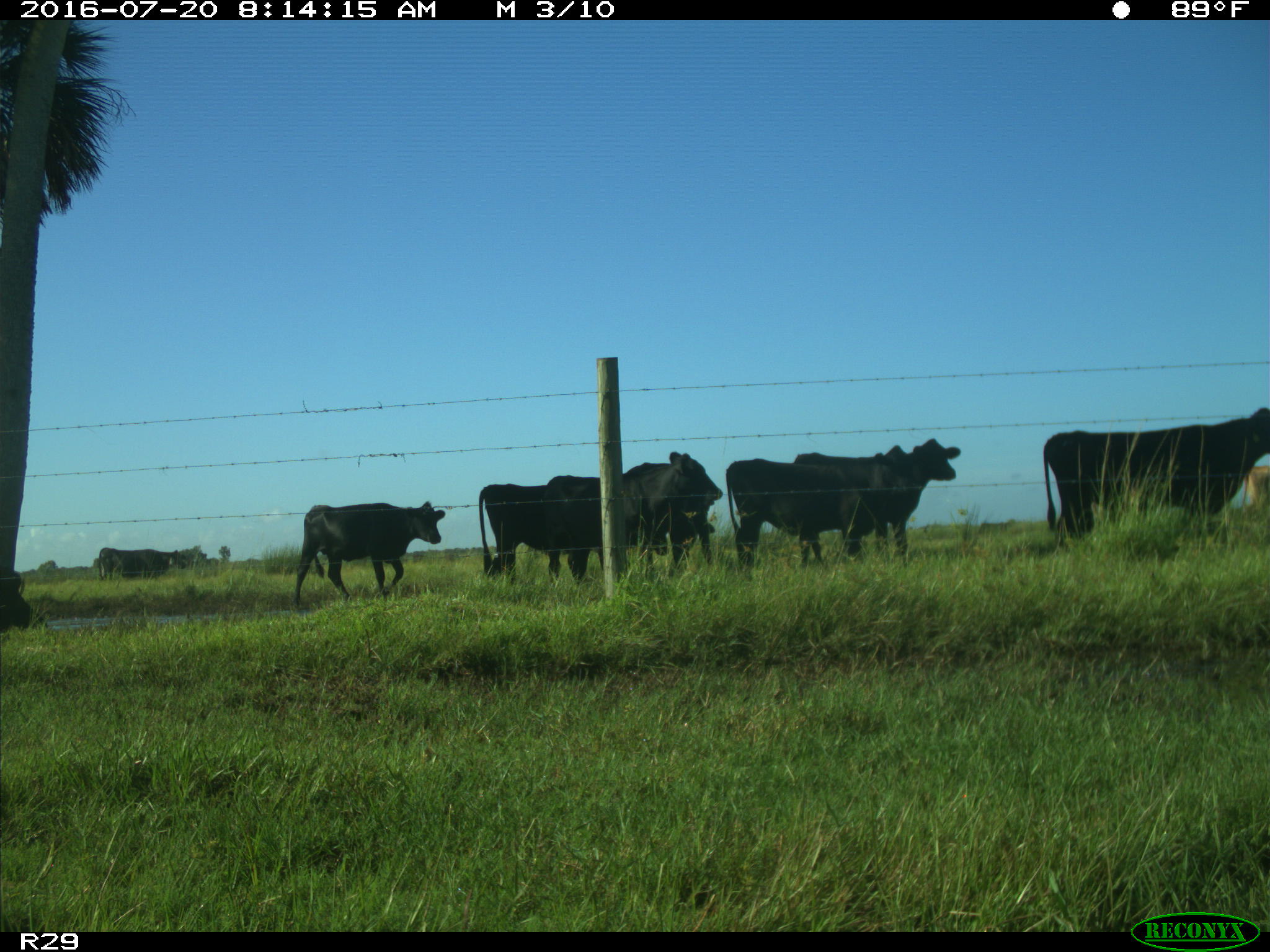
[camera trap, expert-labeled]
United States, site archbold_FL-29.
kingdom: Animalia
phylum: Chordata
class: Mammalia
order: Artiodactyla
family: Bovidae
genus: Bos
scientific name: Bos taurus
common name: domestic cow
Bos taurus (domestic cow).